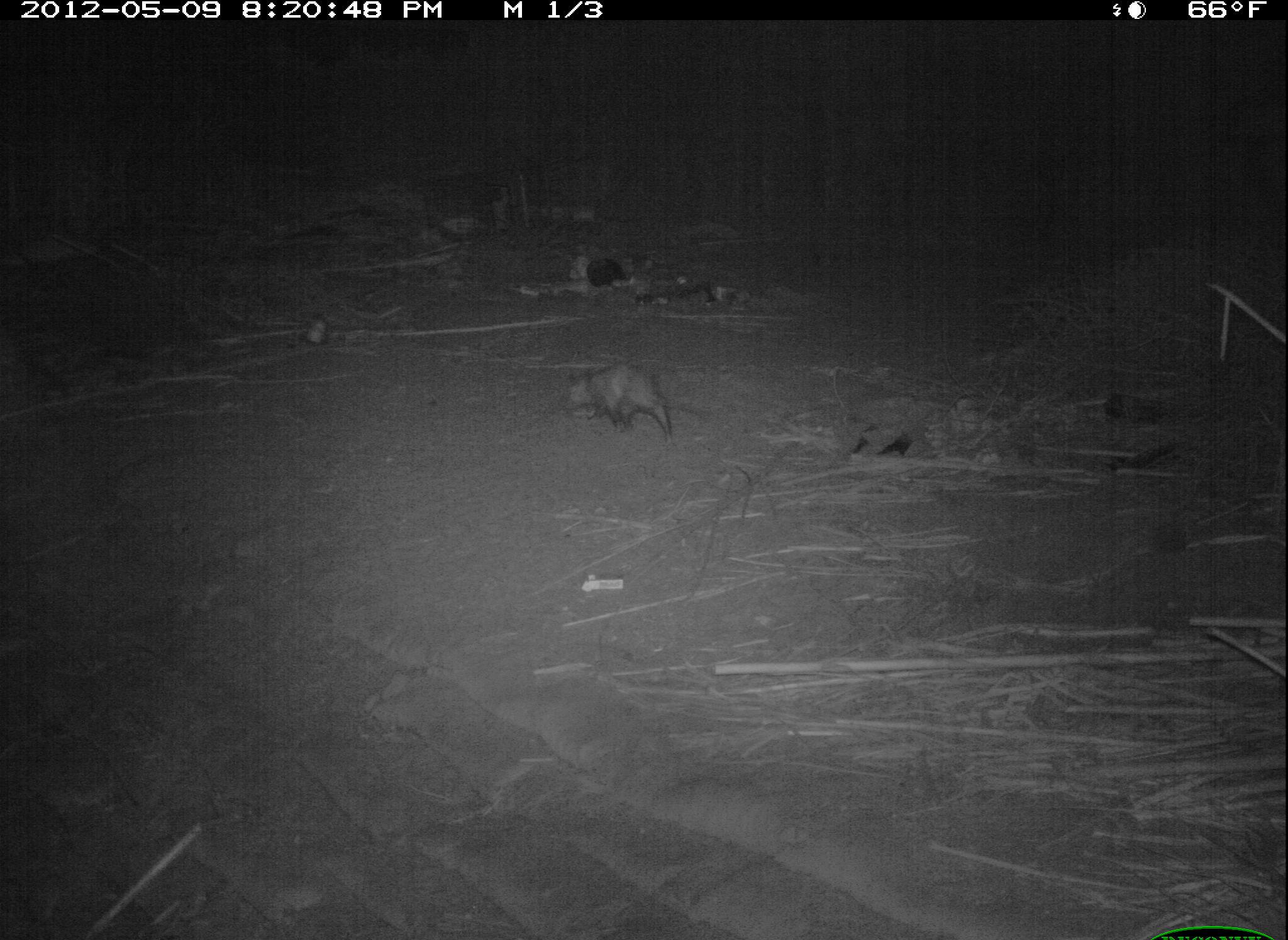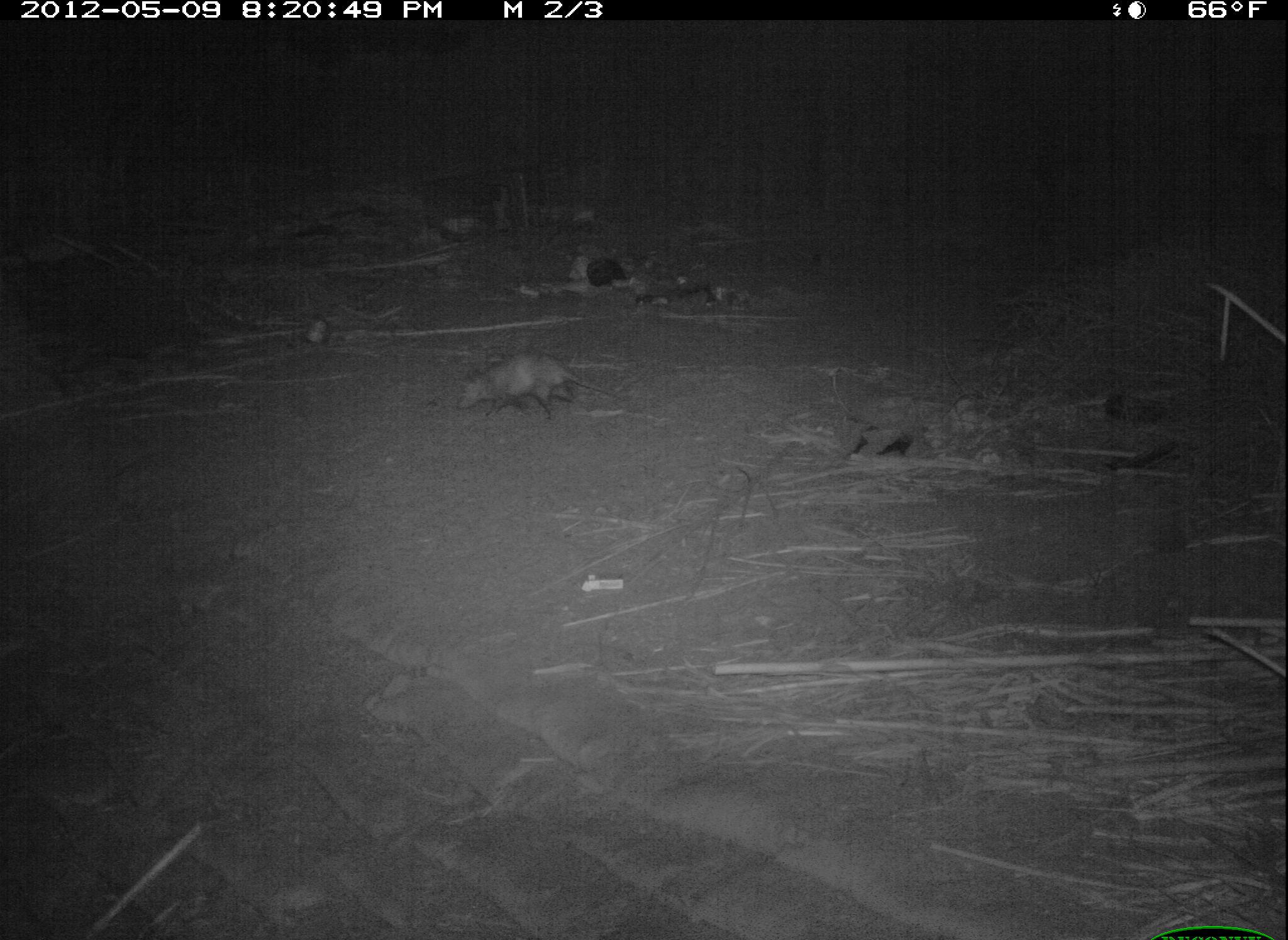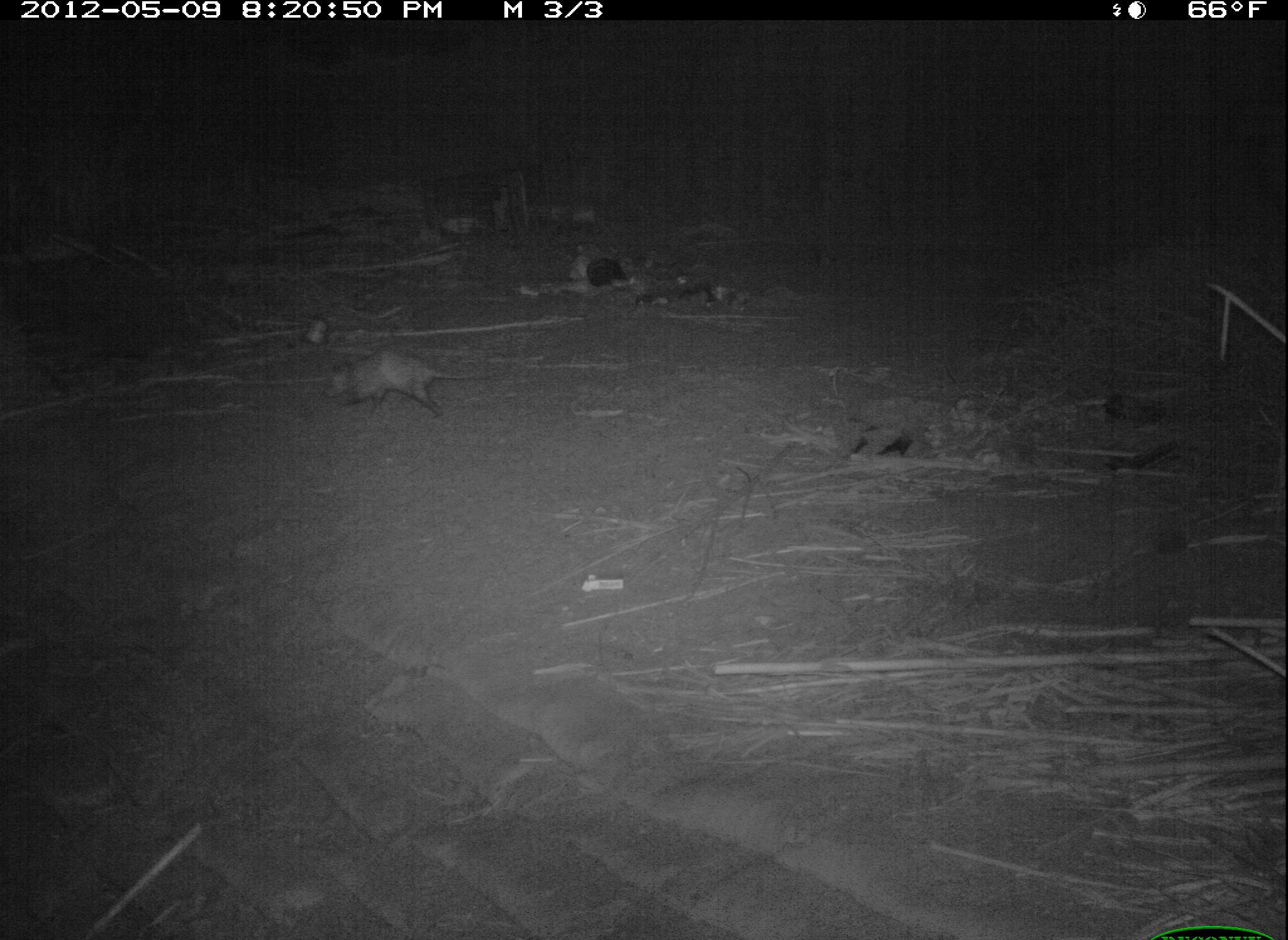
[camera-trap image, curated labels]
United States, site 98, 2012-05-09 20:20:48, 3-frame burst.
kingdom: Animalia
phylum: Chordata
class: Mammalia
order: Didelphimorphia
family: Didelphidae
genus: Didelphis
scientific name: Didelphis virginiana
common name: virginia opossum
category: opossum